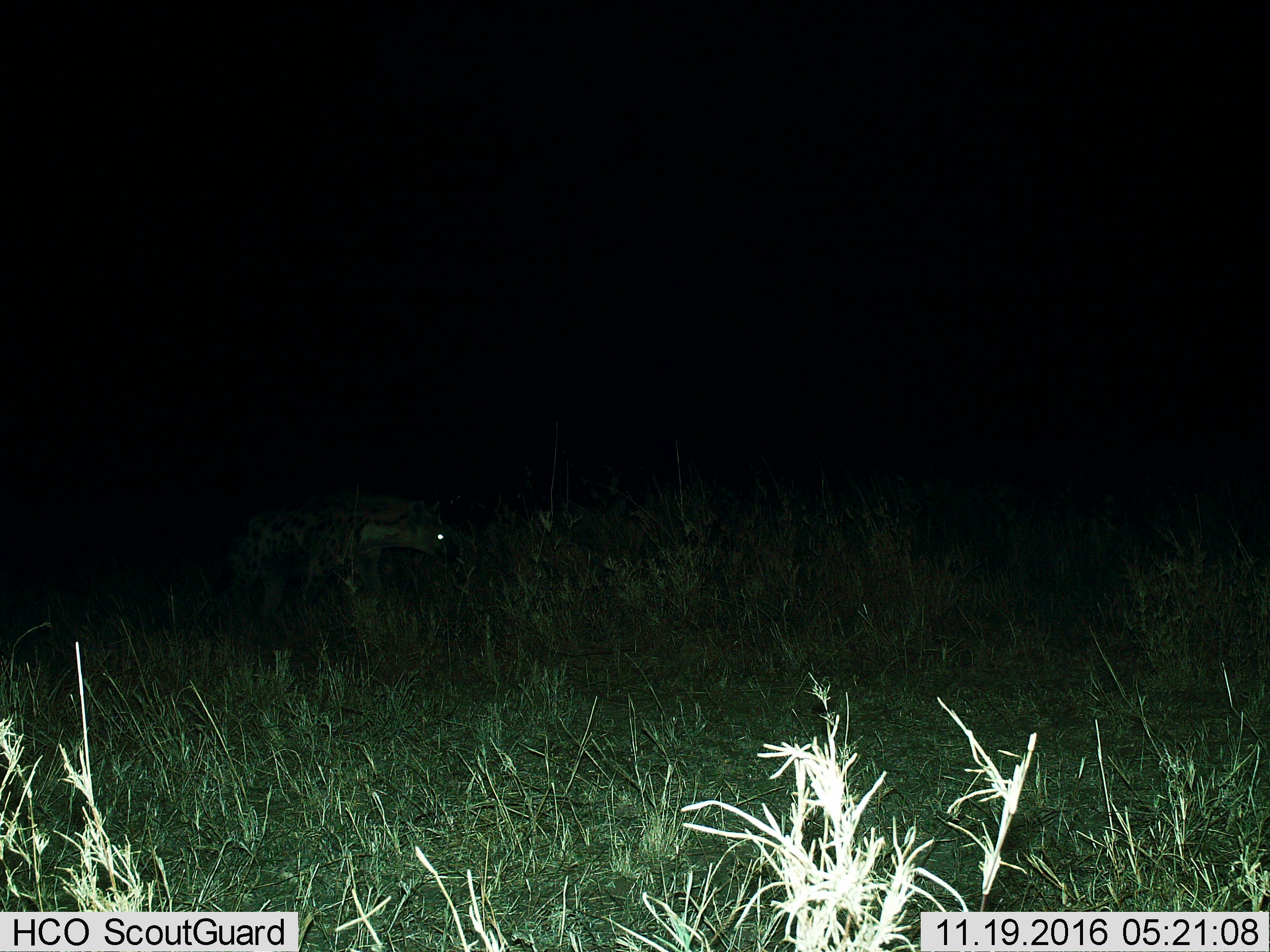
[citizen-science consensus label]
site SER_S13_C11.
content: unidentified animal